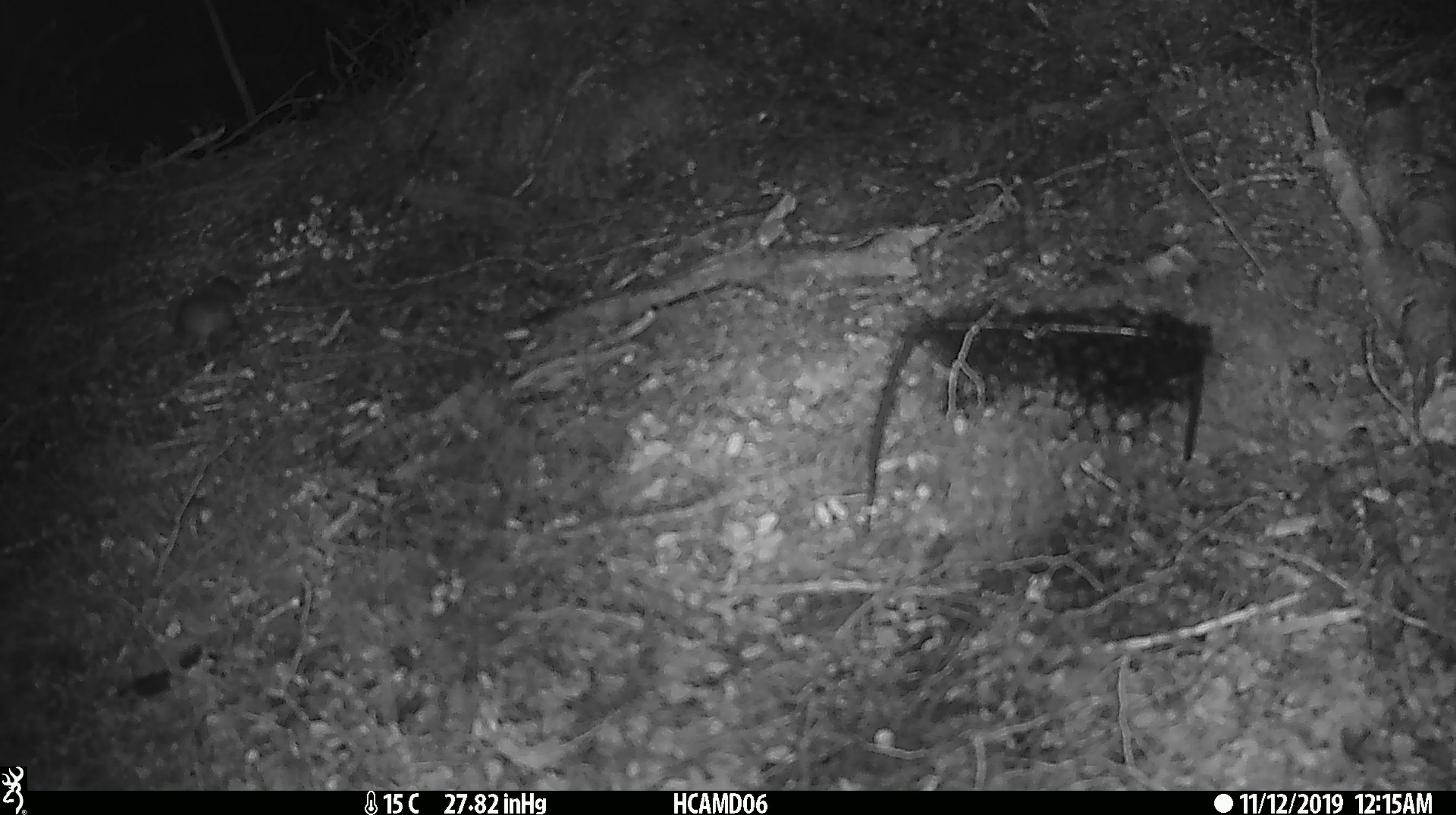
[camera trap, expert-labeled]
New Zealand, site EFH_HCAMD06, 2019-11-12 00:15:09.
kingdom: Animalia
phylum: Chordata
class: Mammalia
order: Rodentia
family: Muridae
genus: Mus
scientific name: Mus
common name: mouse